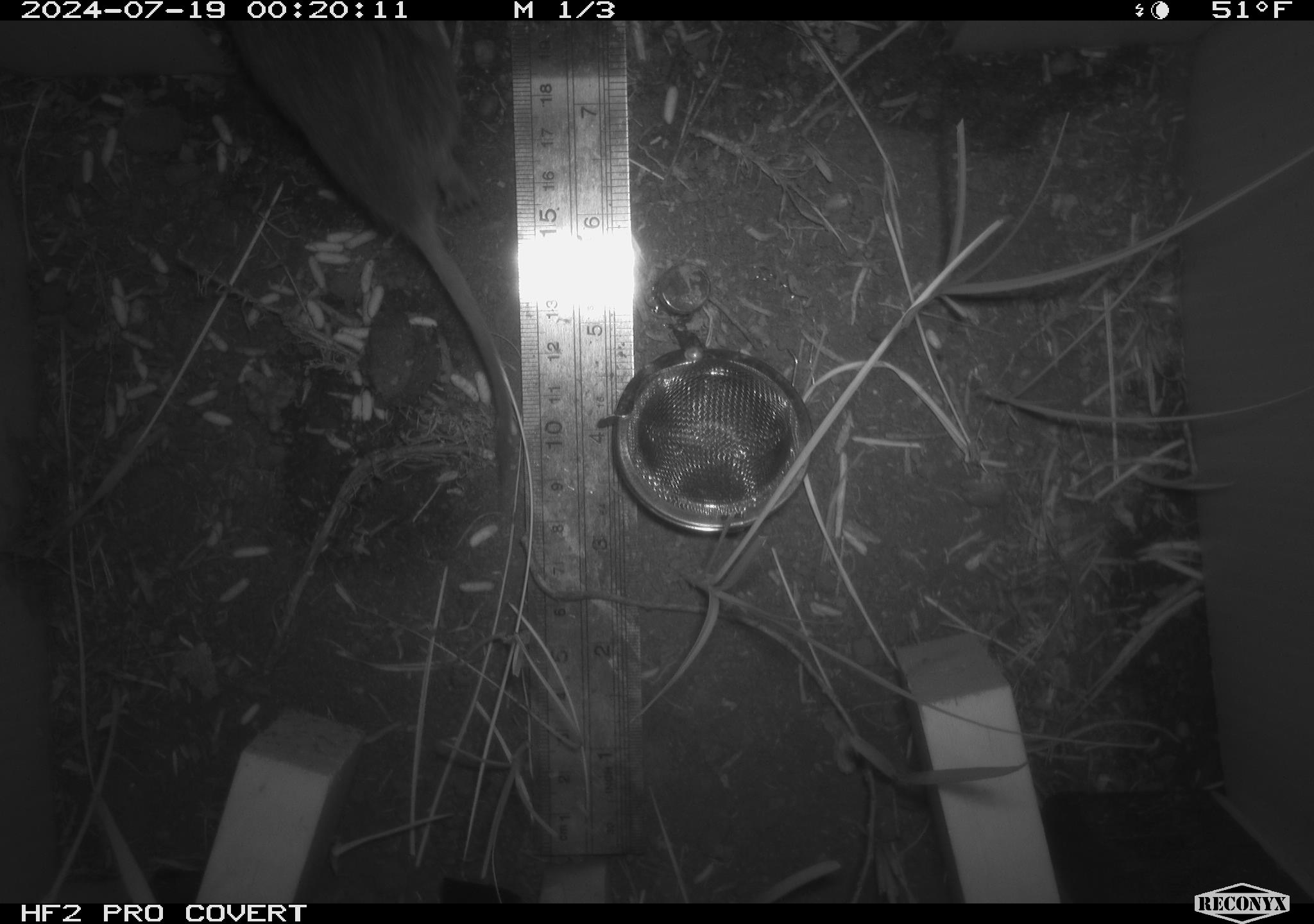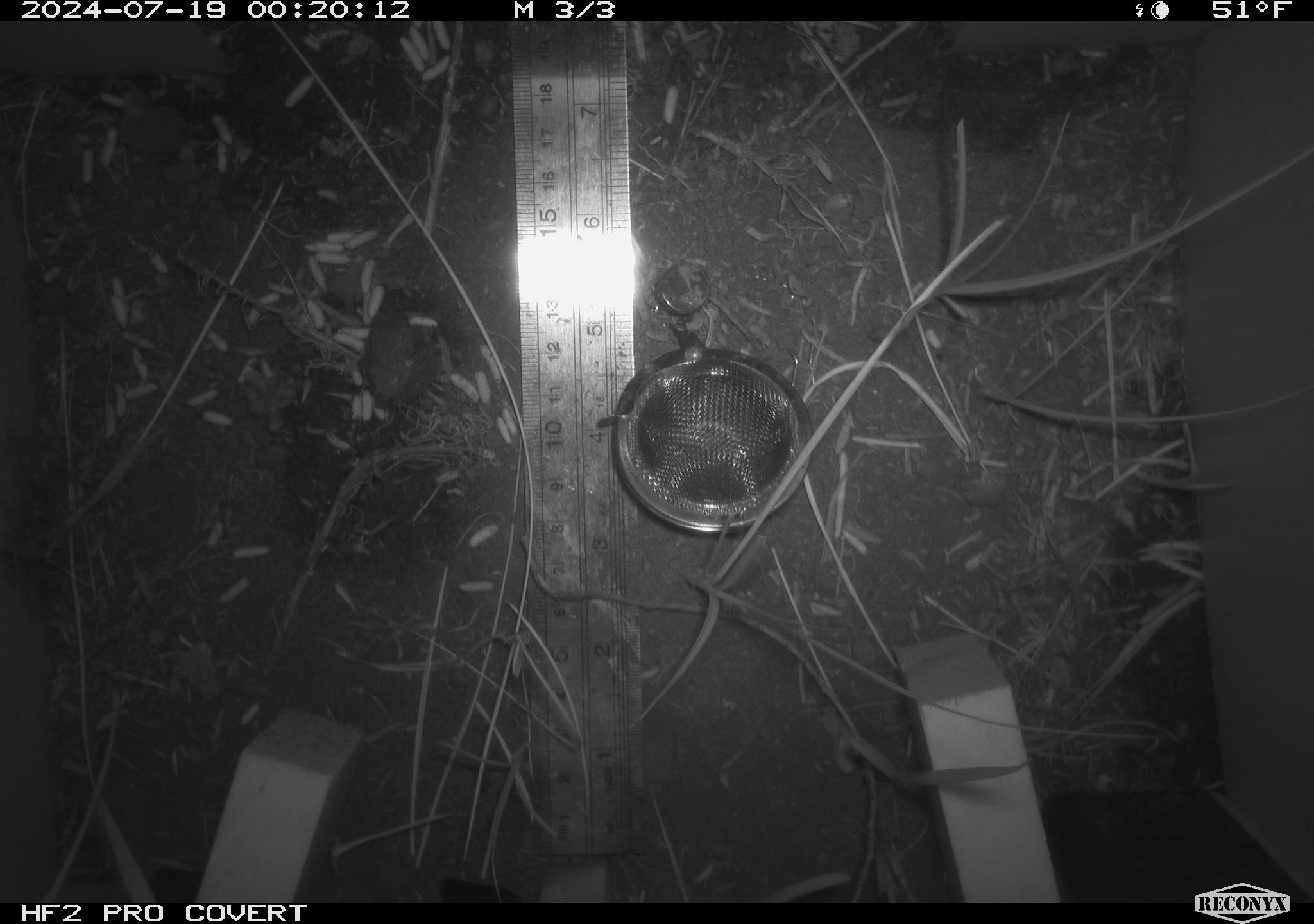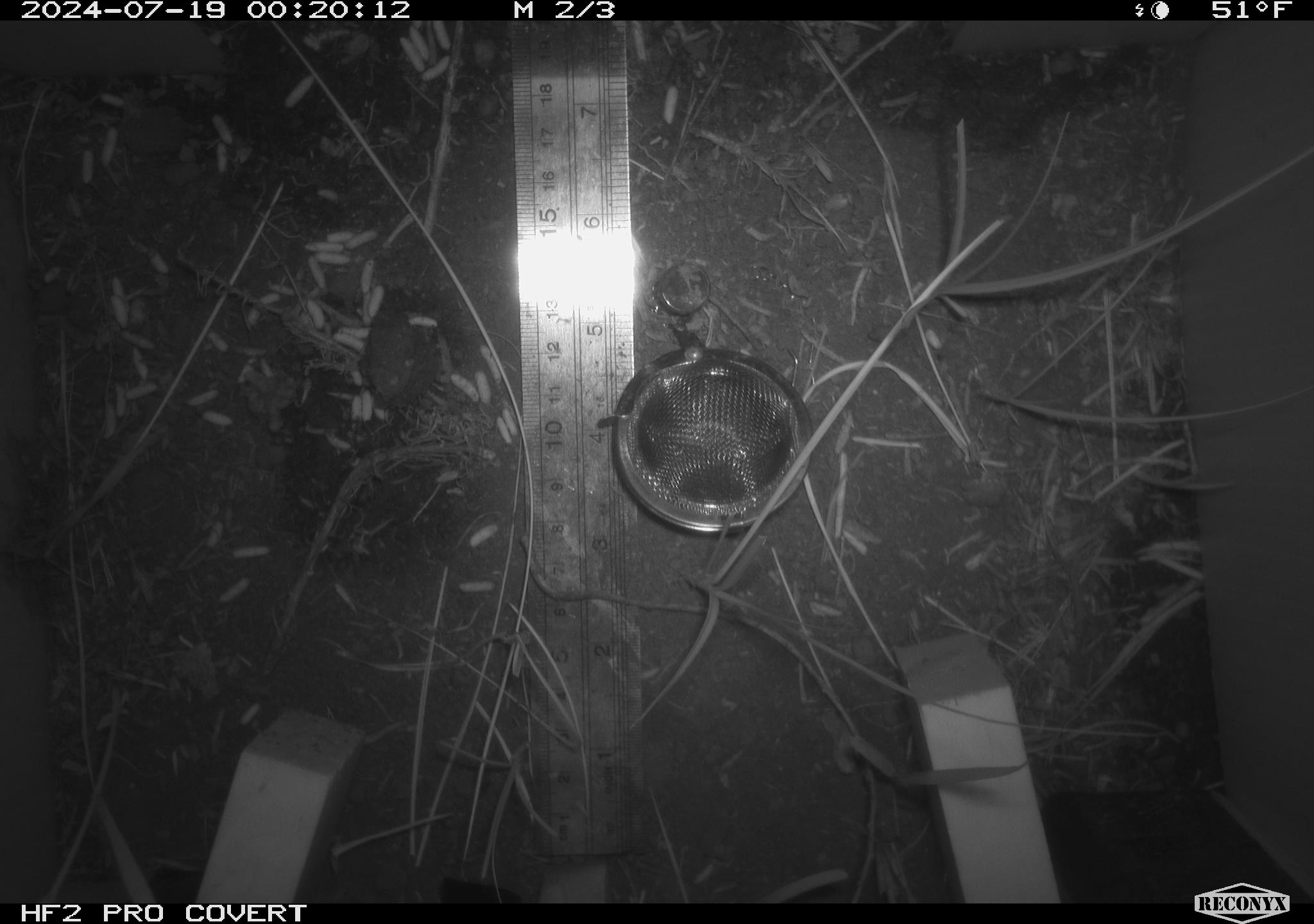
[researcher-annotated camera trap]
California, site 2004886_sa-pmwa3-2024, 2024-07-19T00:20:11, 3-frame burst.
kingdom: Animalia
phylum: Chordata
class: Mammalia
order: Rodentia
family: Cricetidae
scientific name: Arvicolinae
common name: voles, lemmings, and muskrats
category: arvicolinae subfamily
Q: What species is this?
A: Arvicolinae subfamily (voles, lemmings, and muskrats) (Arvicolinae).